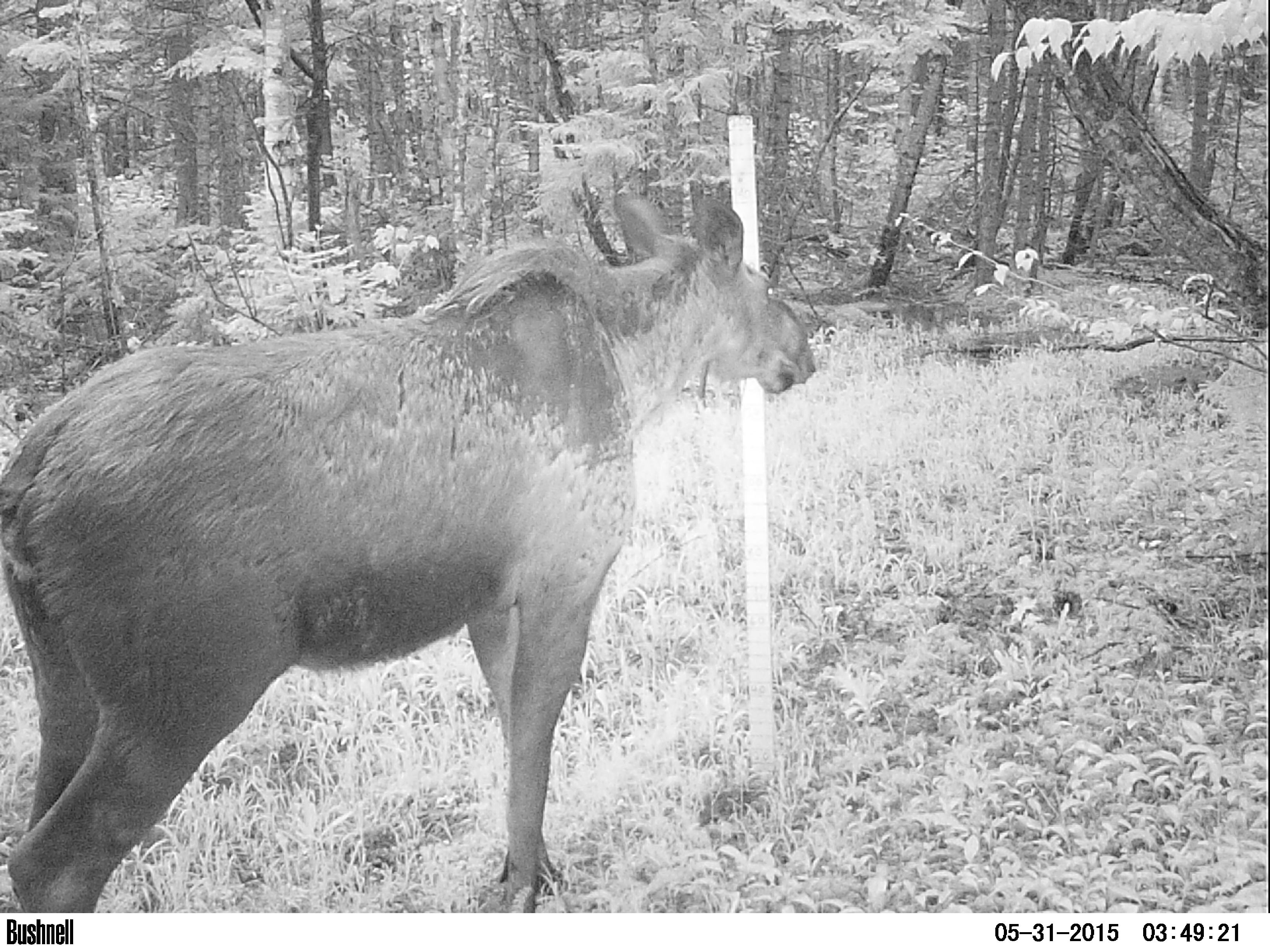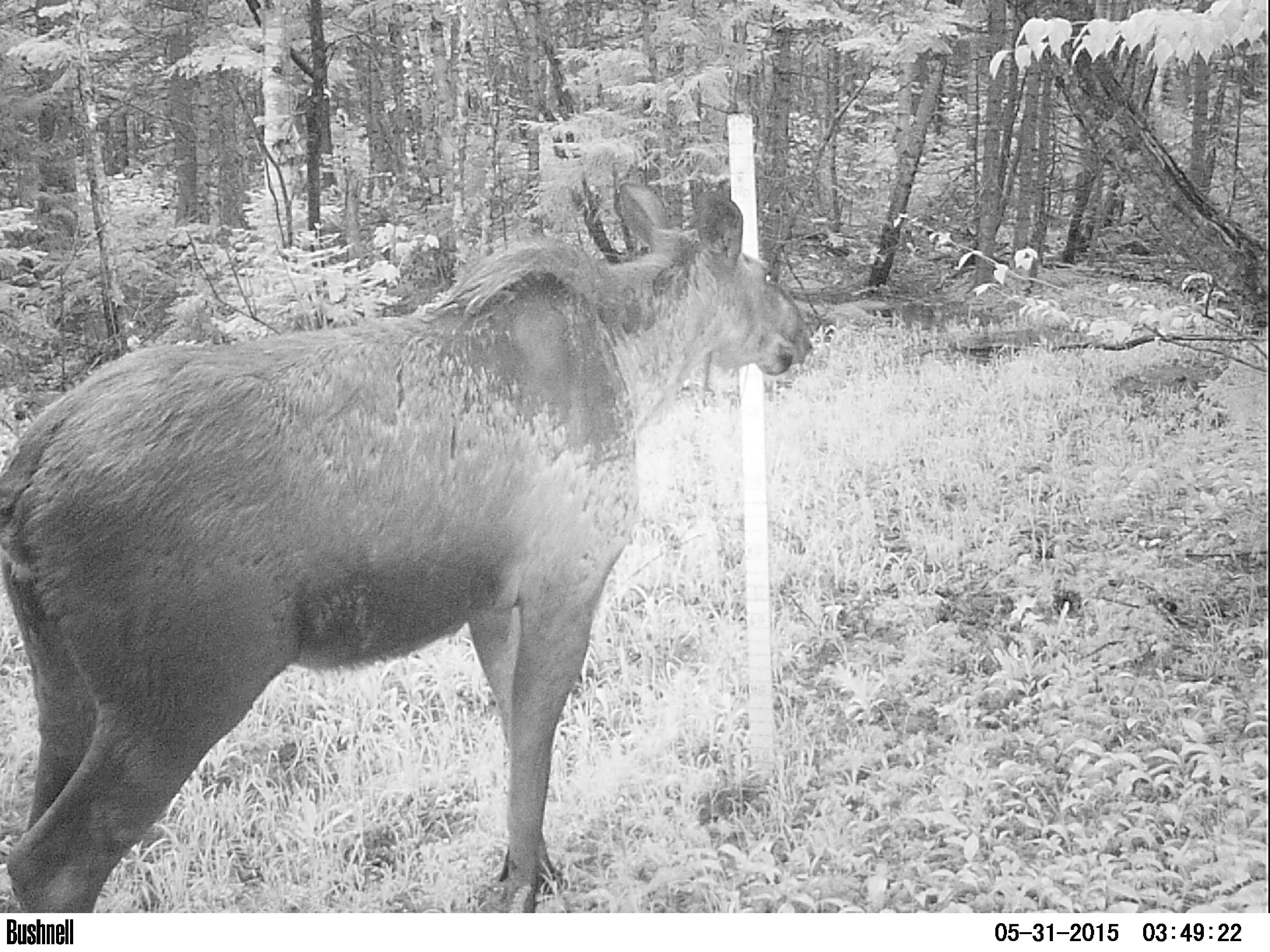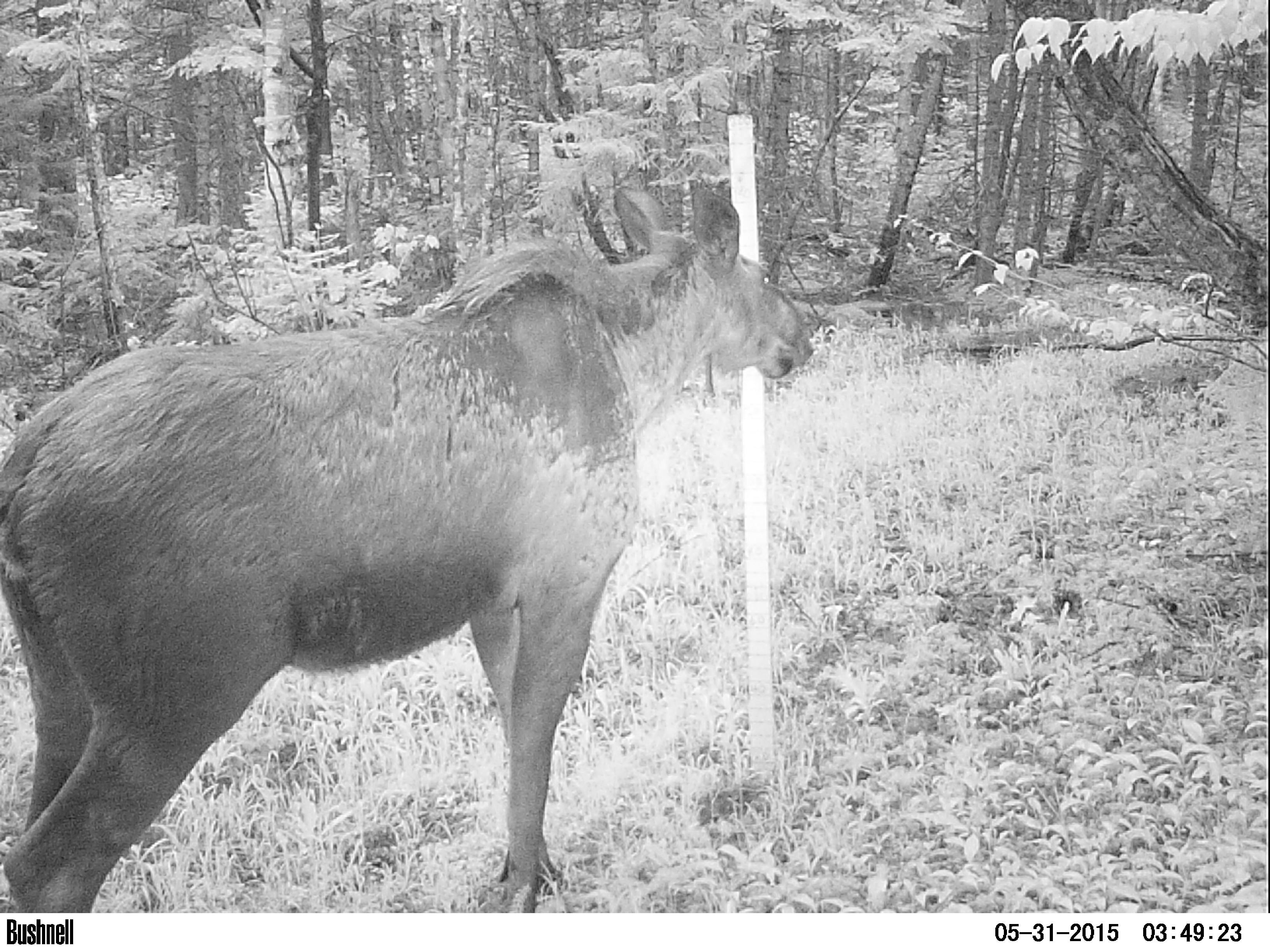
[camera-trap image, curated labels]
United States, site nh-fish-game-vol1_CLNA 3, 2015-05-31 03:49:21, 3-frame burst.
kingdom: Animalia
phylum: Chordata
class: Mammalia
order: Artiodactyla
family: Cervidae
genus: Alces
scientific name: Alces alces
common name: moose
Moose (Alces alces).